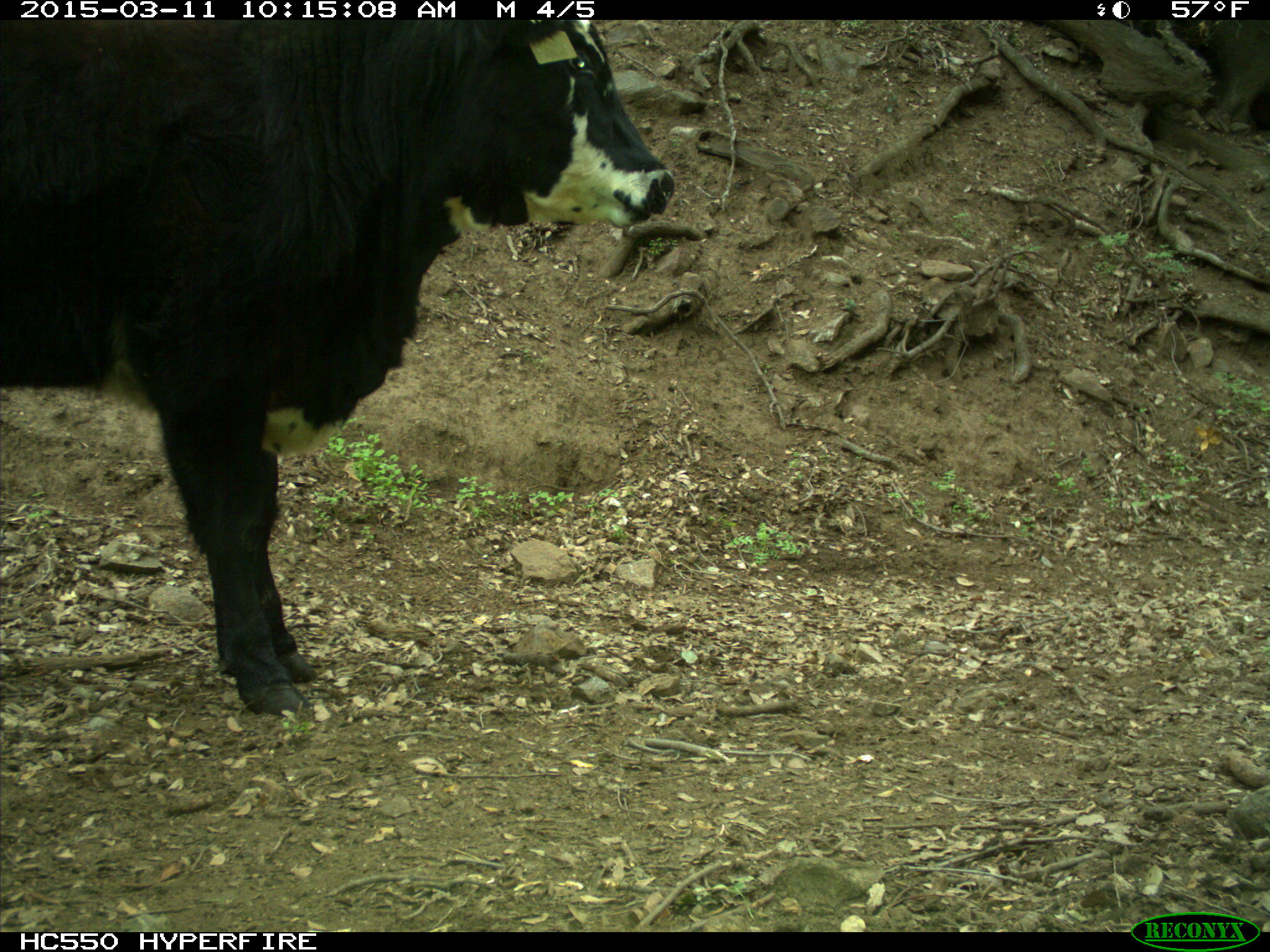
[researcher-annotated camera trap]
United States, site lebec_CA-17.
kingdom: Animalia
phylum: Chordata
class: Mammalia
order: Artiodactyla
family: Bovidae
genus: Bos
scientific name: Bos taurus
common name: domestic cow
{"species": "Bos taurus (domestic cow)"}